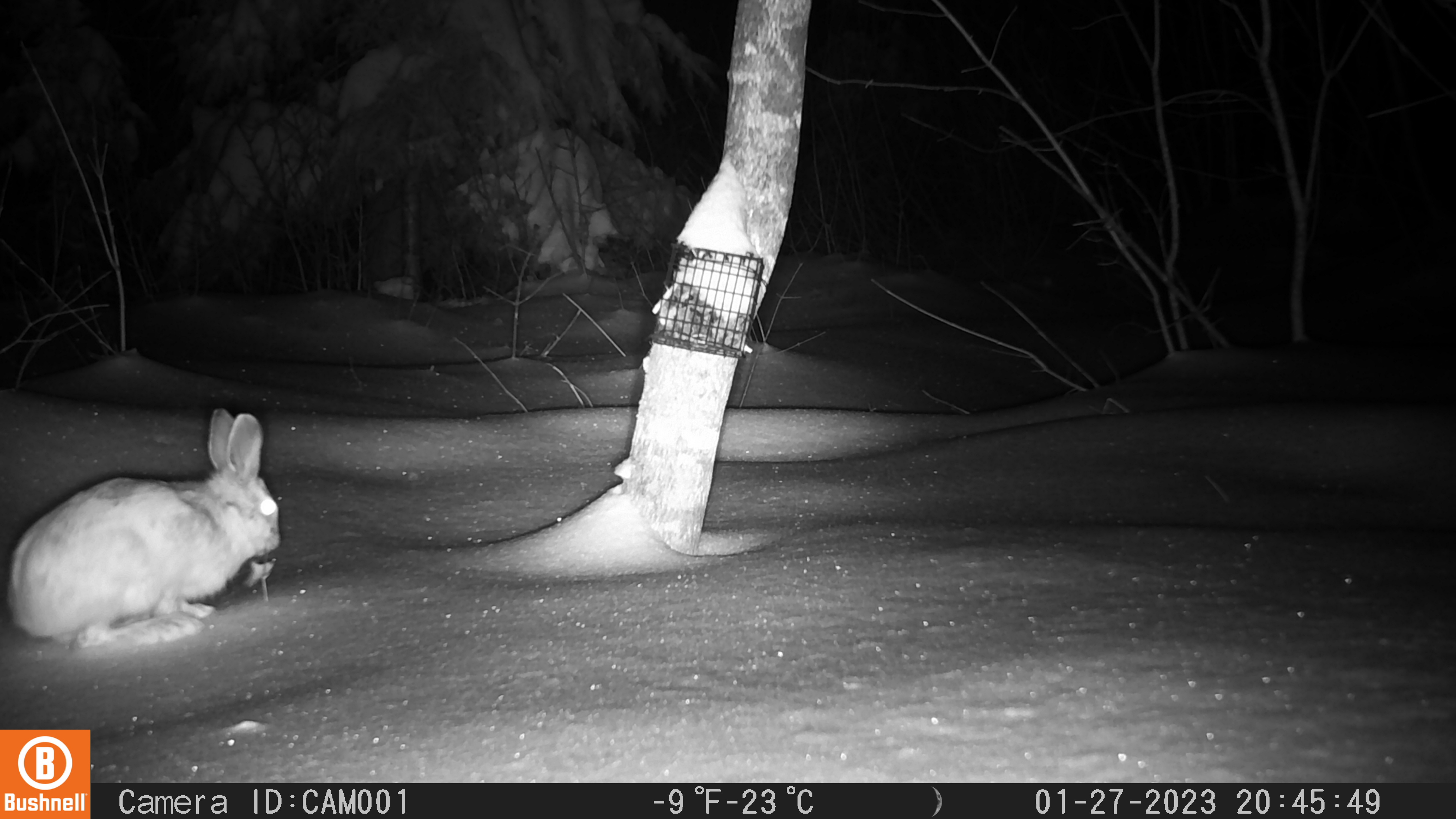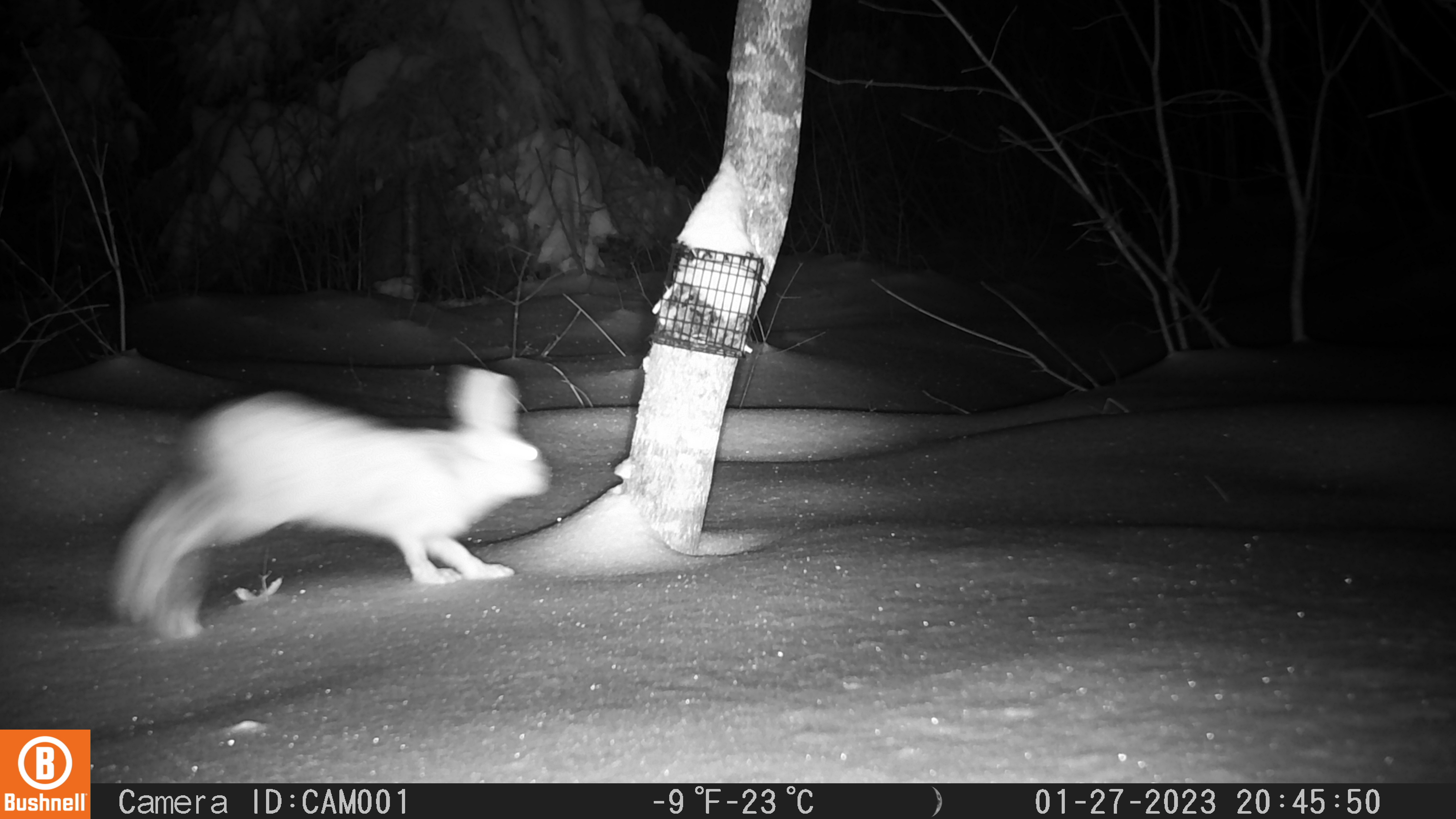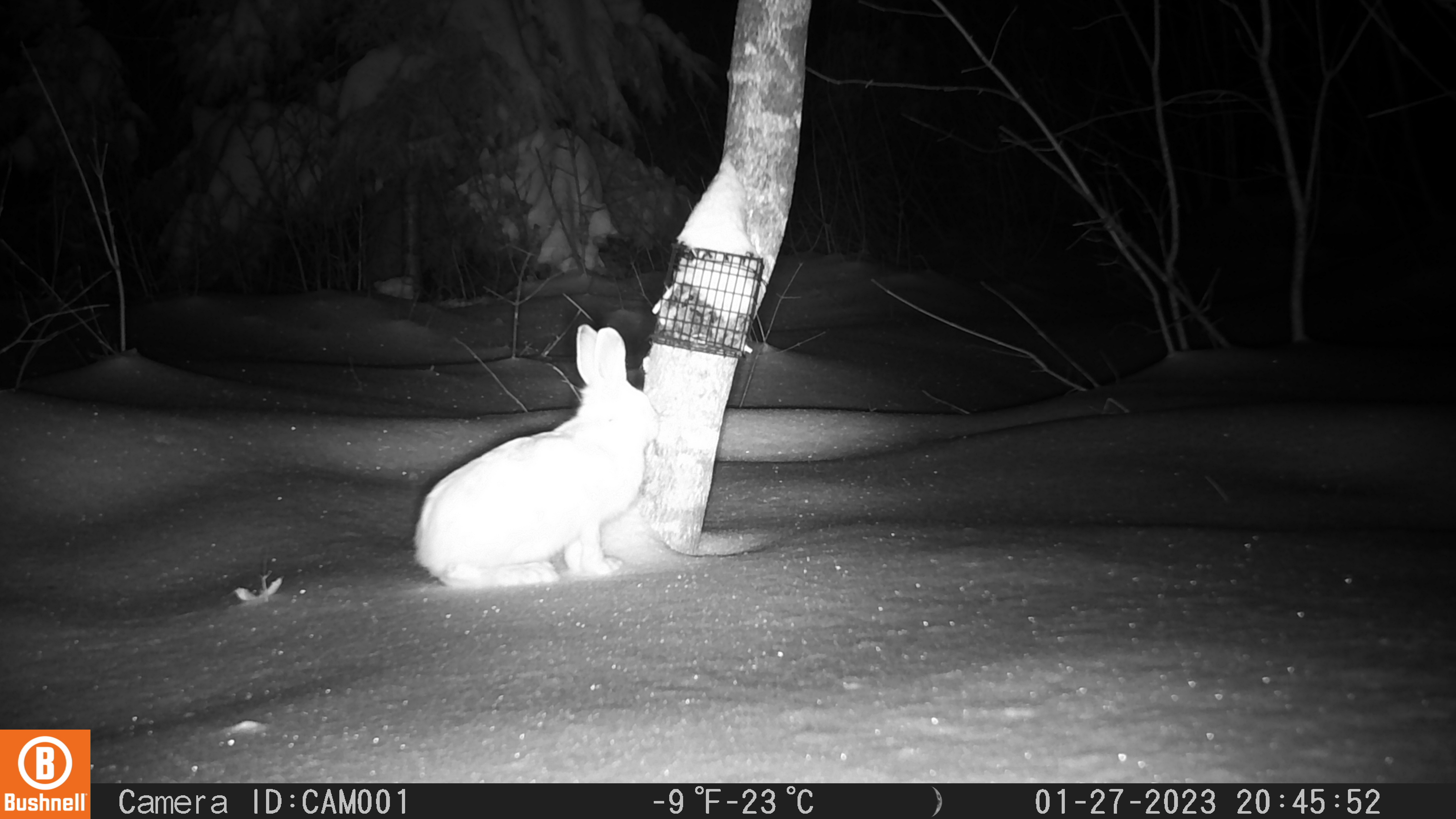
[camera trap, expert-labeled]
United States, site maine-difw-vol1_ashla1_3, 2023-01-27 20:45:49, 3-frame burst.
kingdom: Animalia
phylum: Chordata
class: Mammalia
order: Lagomorpha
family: Leporidae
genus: Lepus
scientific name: Lepus americanus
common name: snowshoe hare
Snowshoe hare (Lepus americanus).